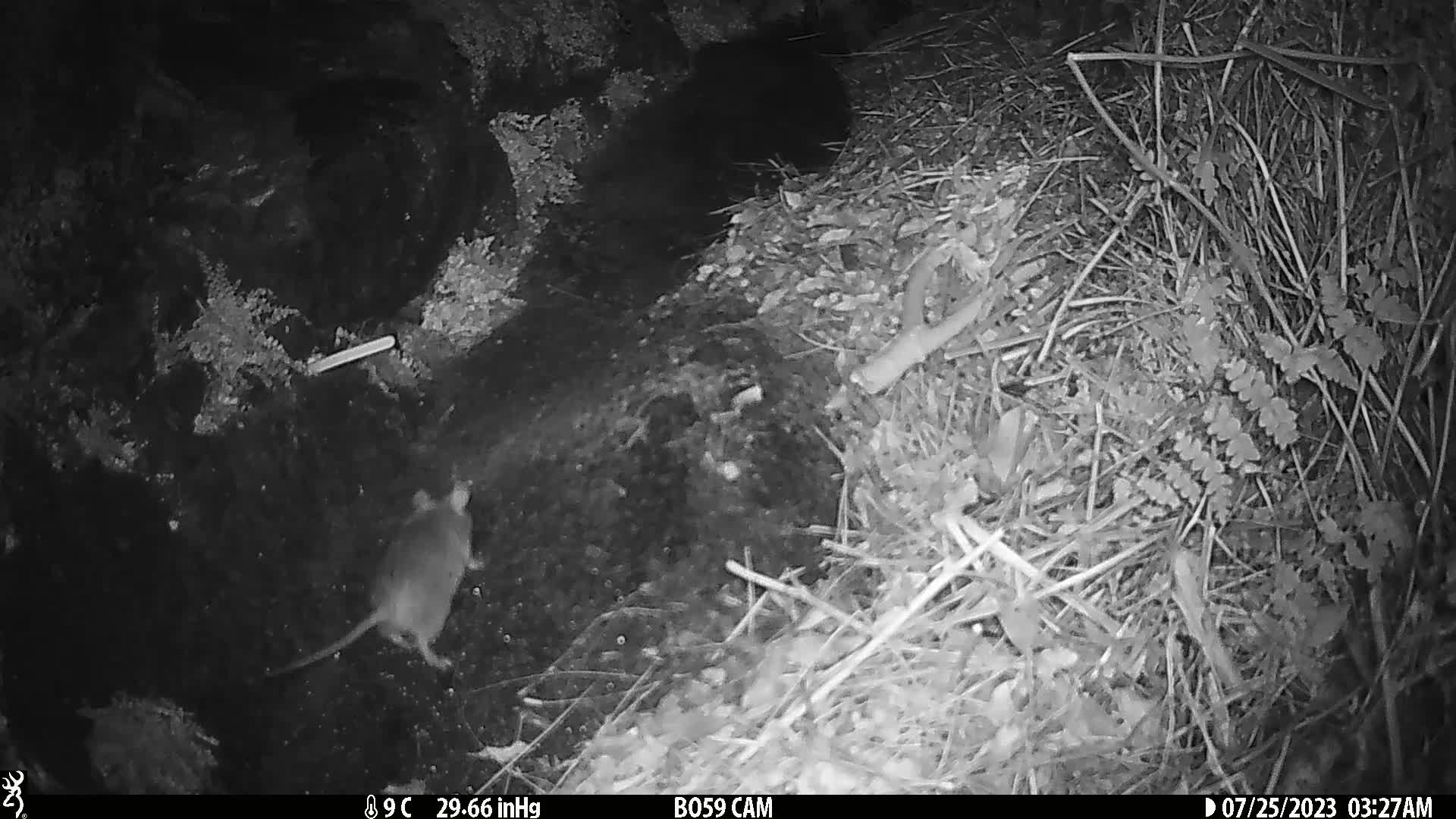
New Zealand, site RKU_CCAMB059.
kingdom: Animalia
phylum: Chordata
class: Mammalia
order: Rodentia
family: Muridae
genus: Rattus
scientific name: Rattus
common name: rat